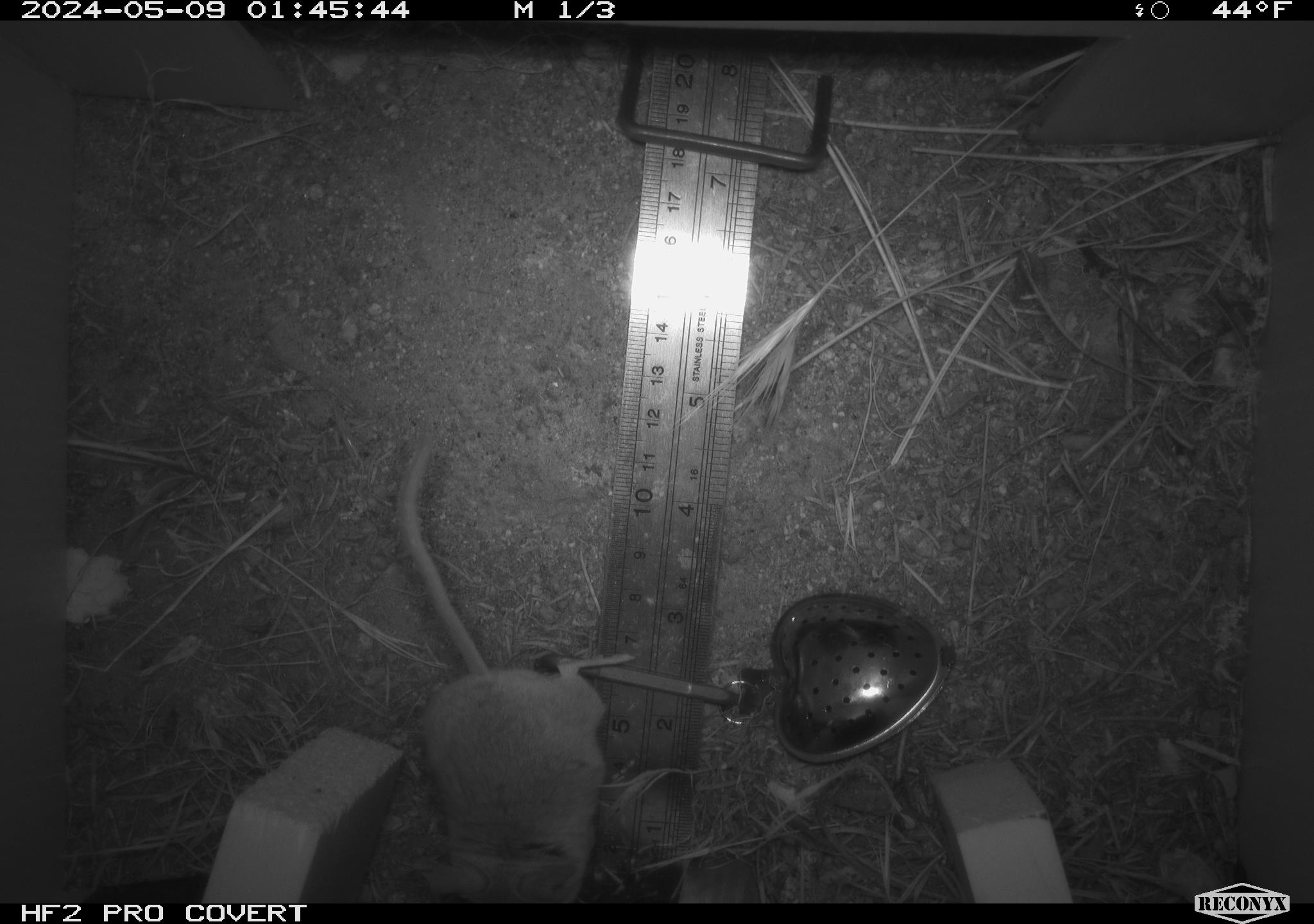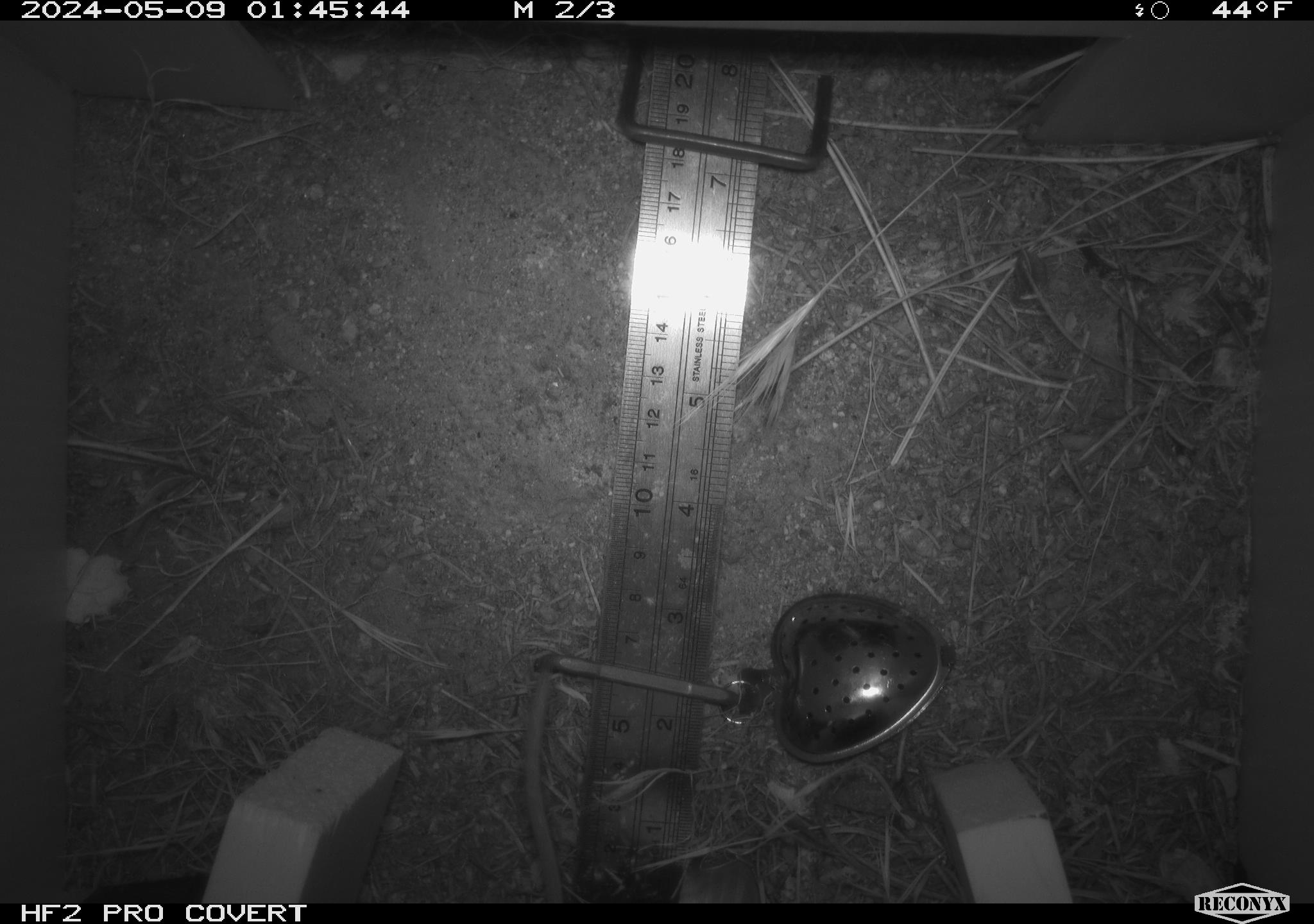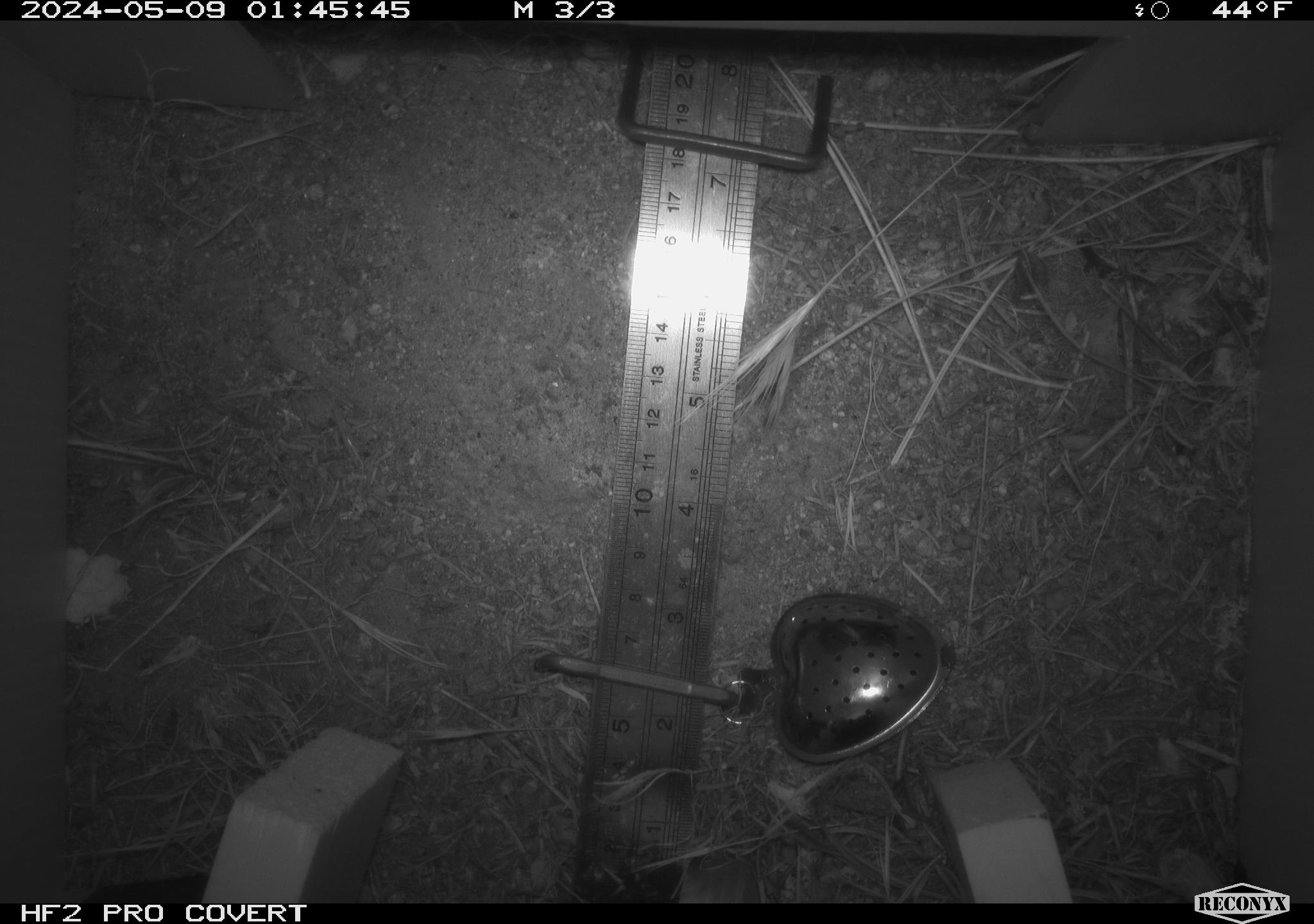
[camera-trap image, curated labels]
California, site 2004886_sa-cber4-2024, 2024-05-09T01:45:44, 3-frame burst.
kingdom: Animalia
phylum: Chordata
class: Mammalia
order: Rodentia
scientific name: Rodentia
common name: mouse species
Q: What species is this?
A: Mouse species (Rodentia).